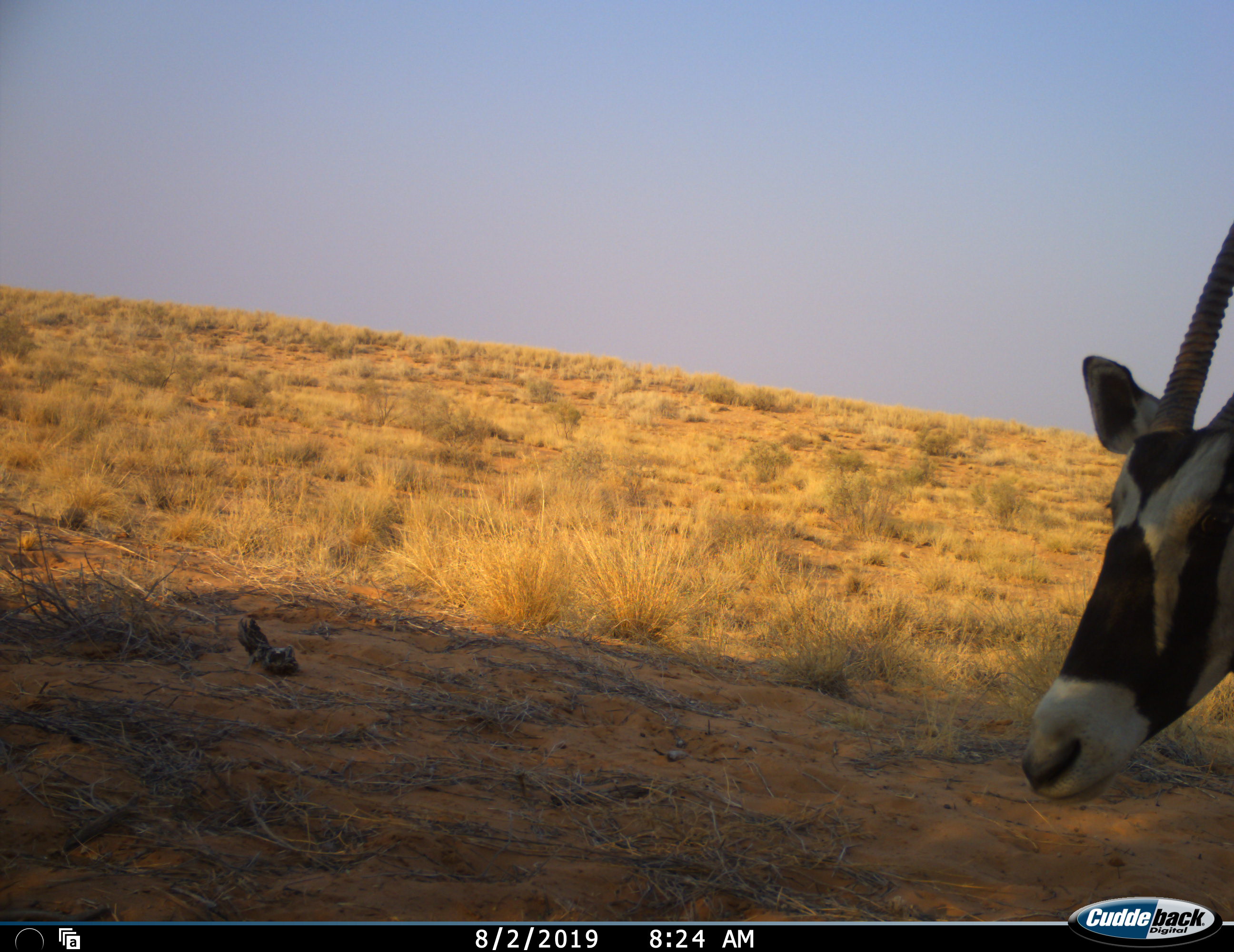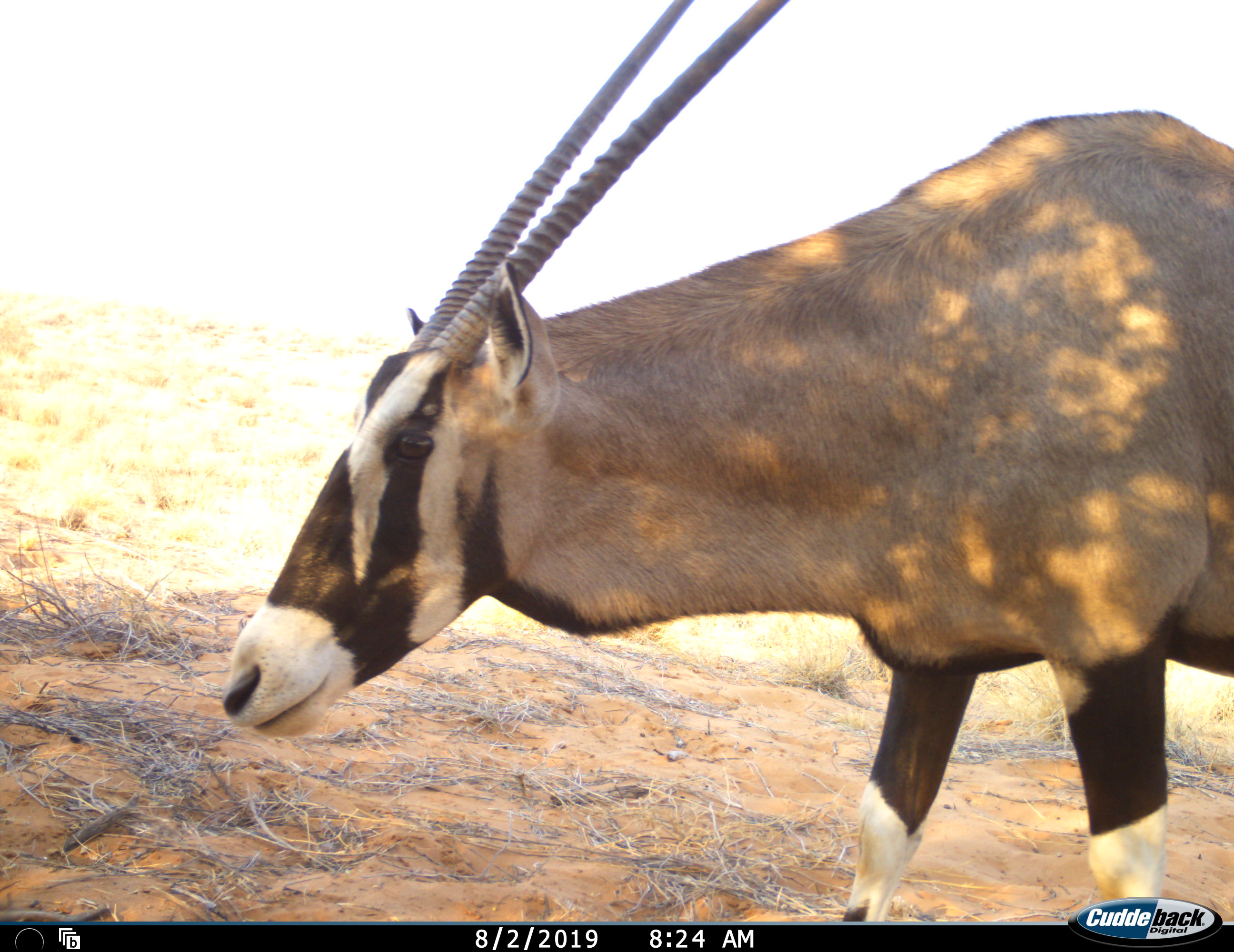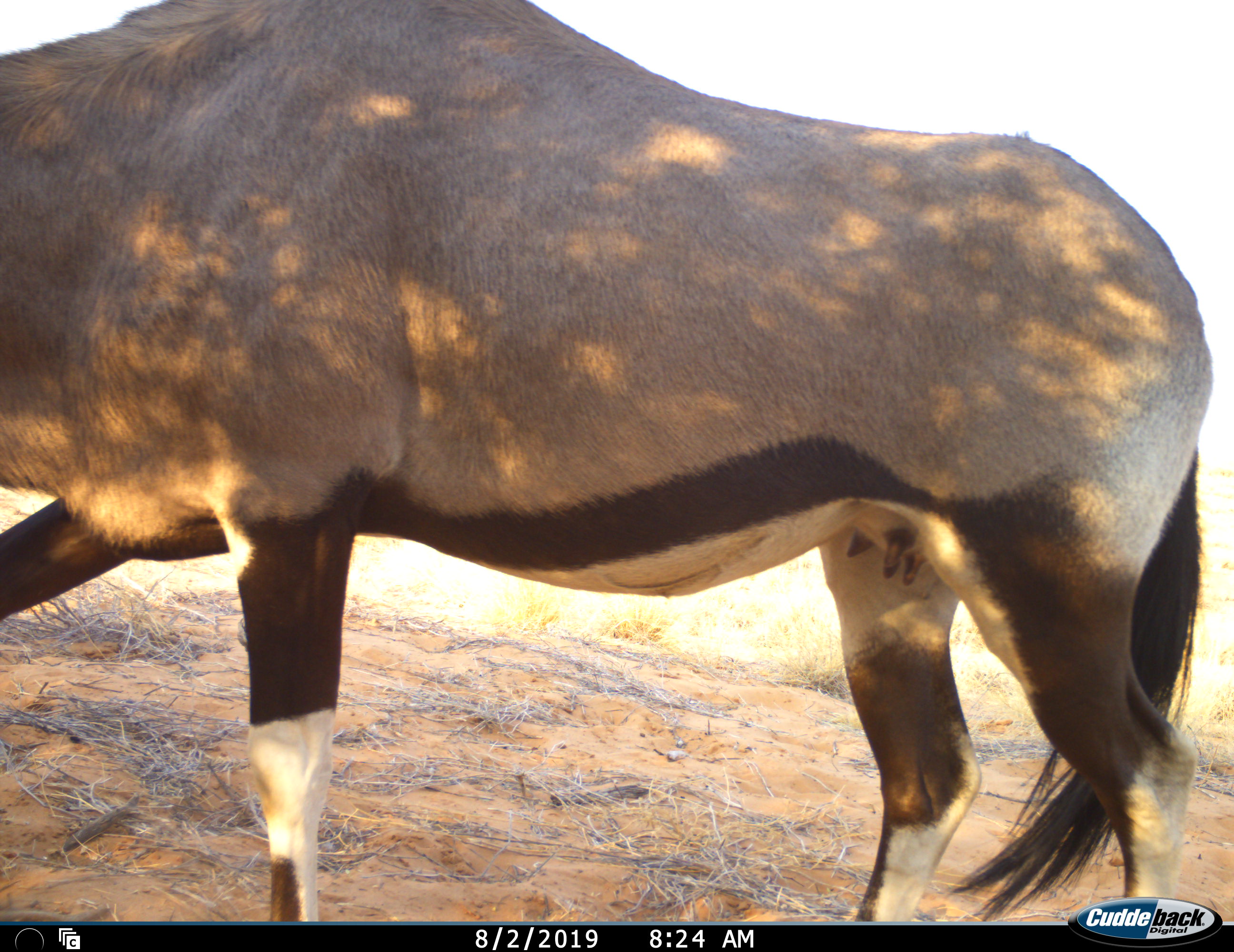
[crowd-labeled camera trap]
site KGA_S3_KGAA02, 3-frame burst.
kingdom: Animalia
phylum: Chordata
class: Mammalia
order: Artiodactyla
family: Bovidae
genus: Oryx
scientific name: Oryx gazella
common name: gemsbok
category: oryx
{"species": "oryx (gemsbok) (Oryx gazella)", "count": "1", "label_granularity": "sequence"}